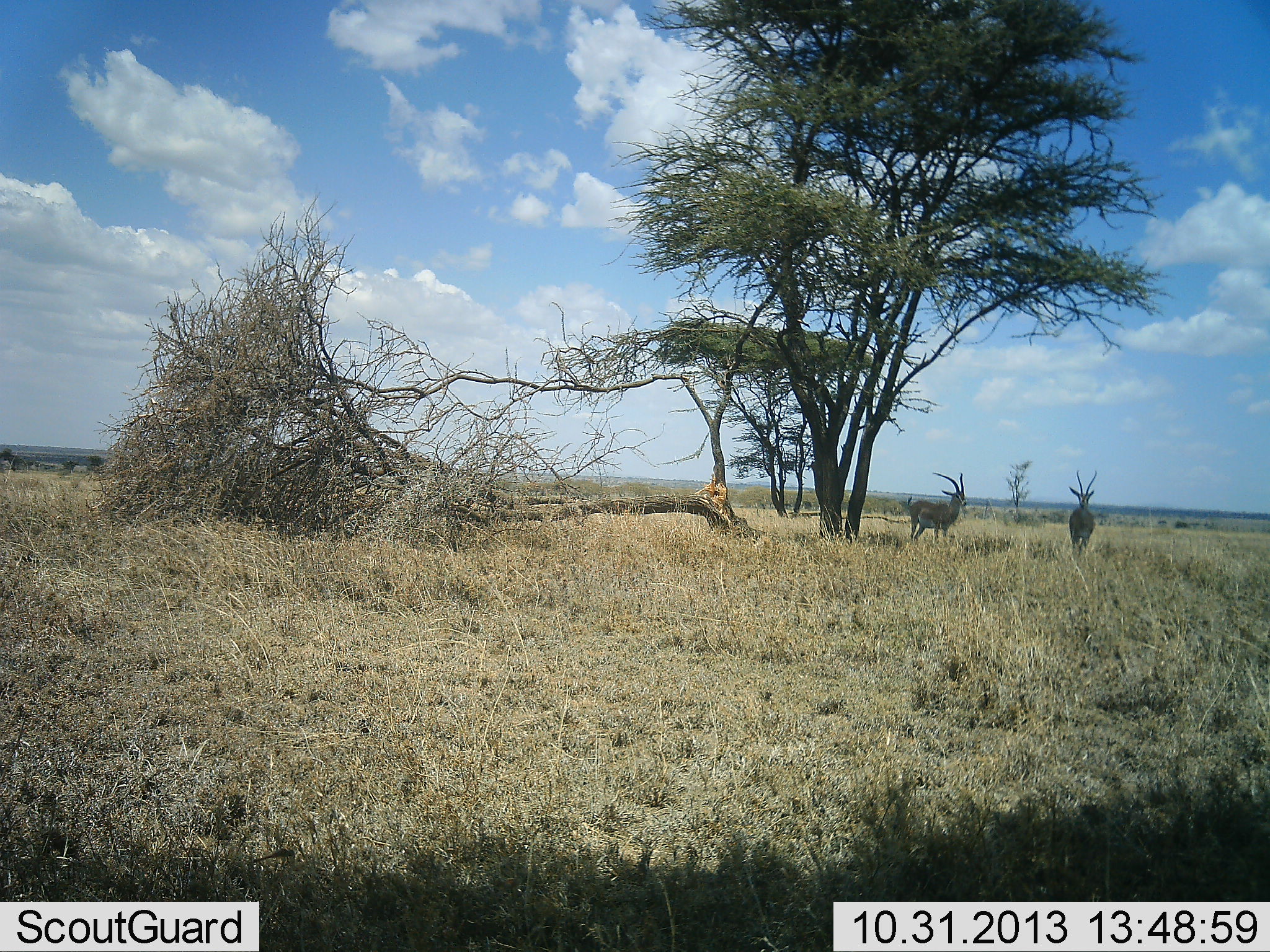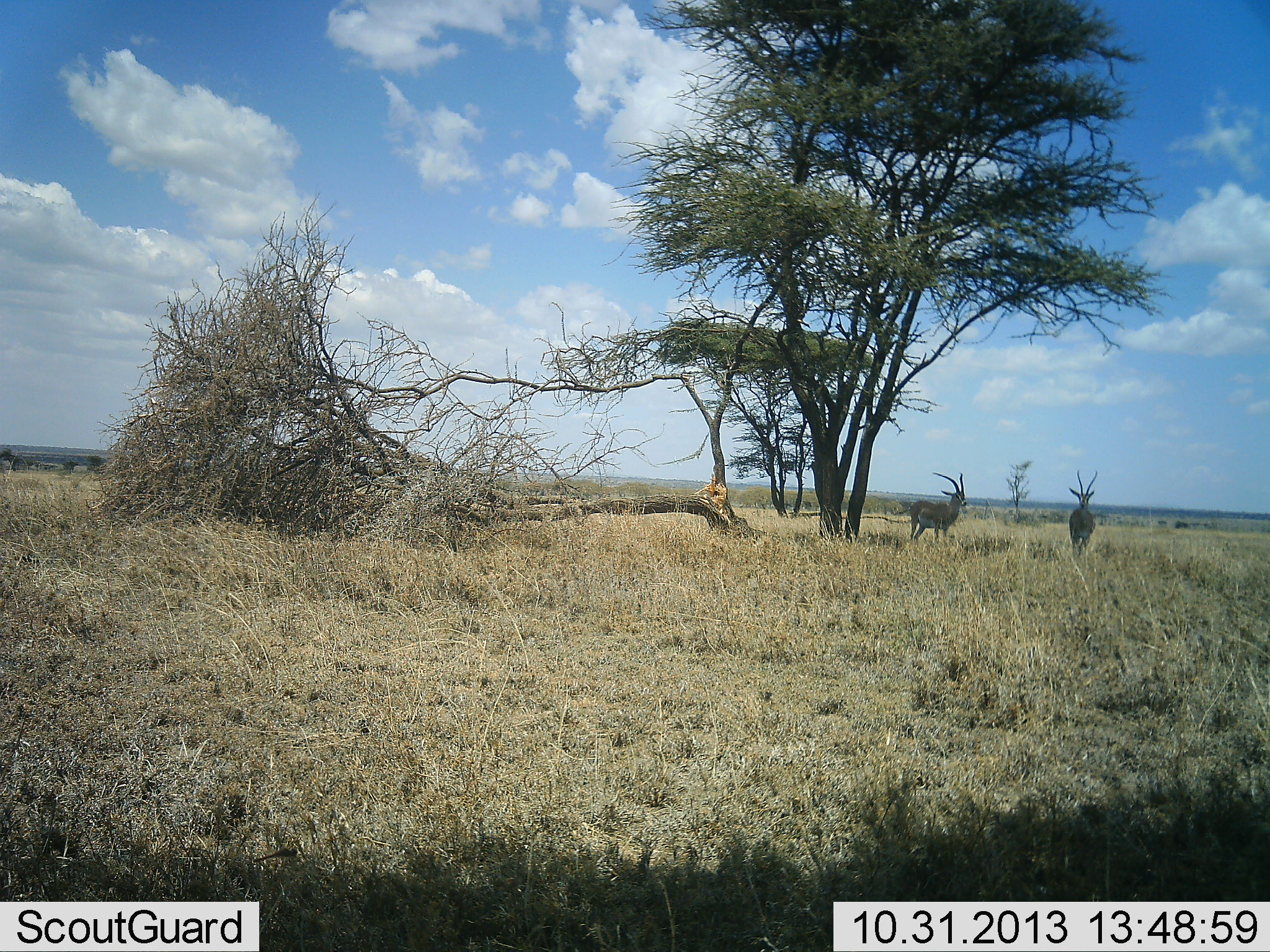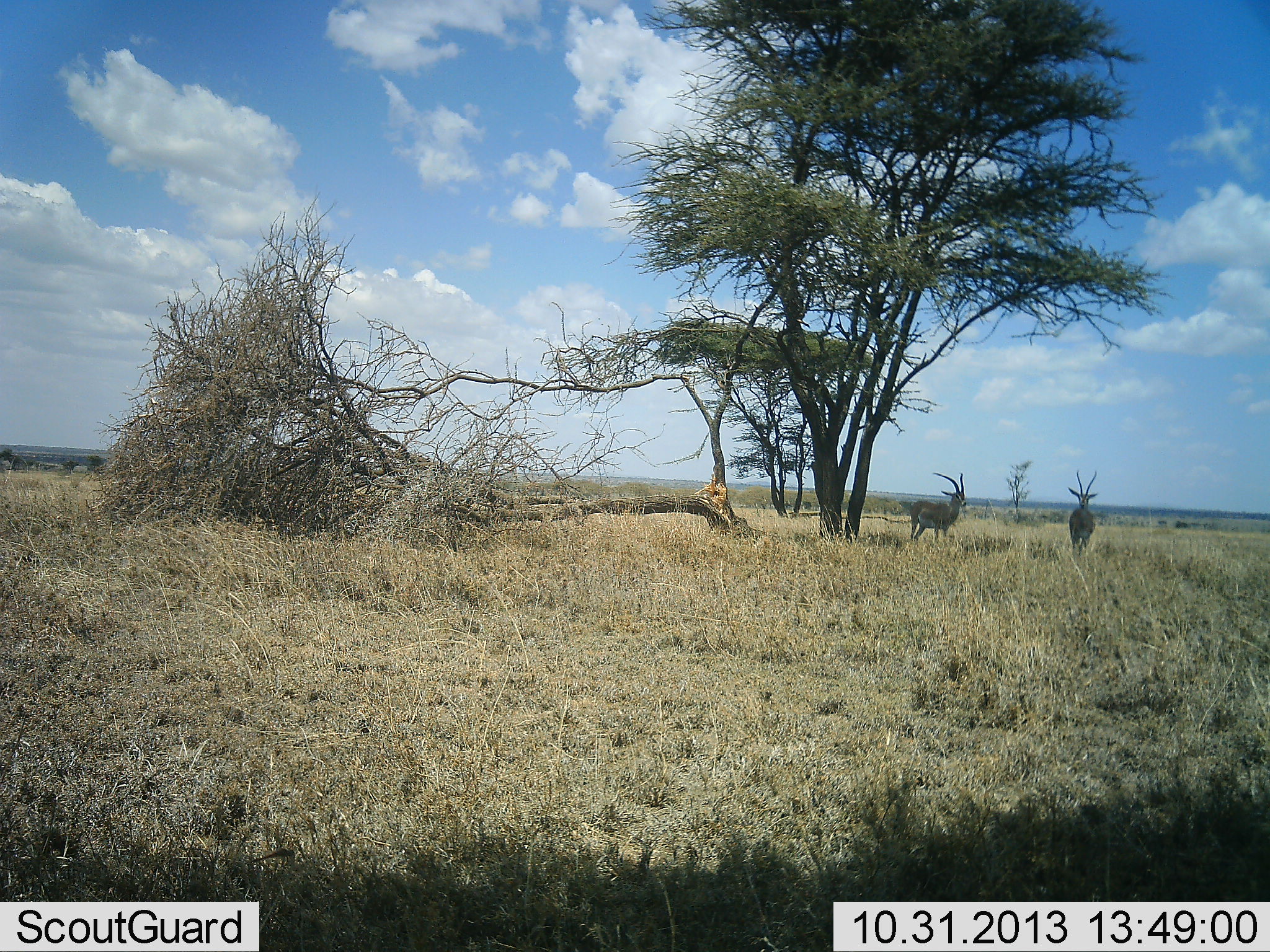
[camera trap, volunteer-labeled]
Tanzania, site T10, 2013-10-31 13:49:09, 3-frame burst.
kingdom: Animalia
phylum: Chordata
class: Mammalia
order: Artiodactyla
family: Bovidae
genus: Nanger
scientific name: Nanger granti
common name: grant's gazelle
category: gazellegrants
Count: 2.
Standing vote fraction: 100%.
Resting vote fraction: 14%.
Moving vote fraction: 0%.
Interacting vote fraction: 0%.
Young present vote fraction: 0%.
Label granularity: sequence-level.